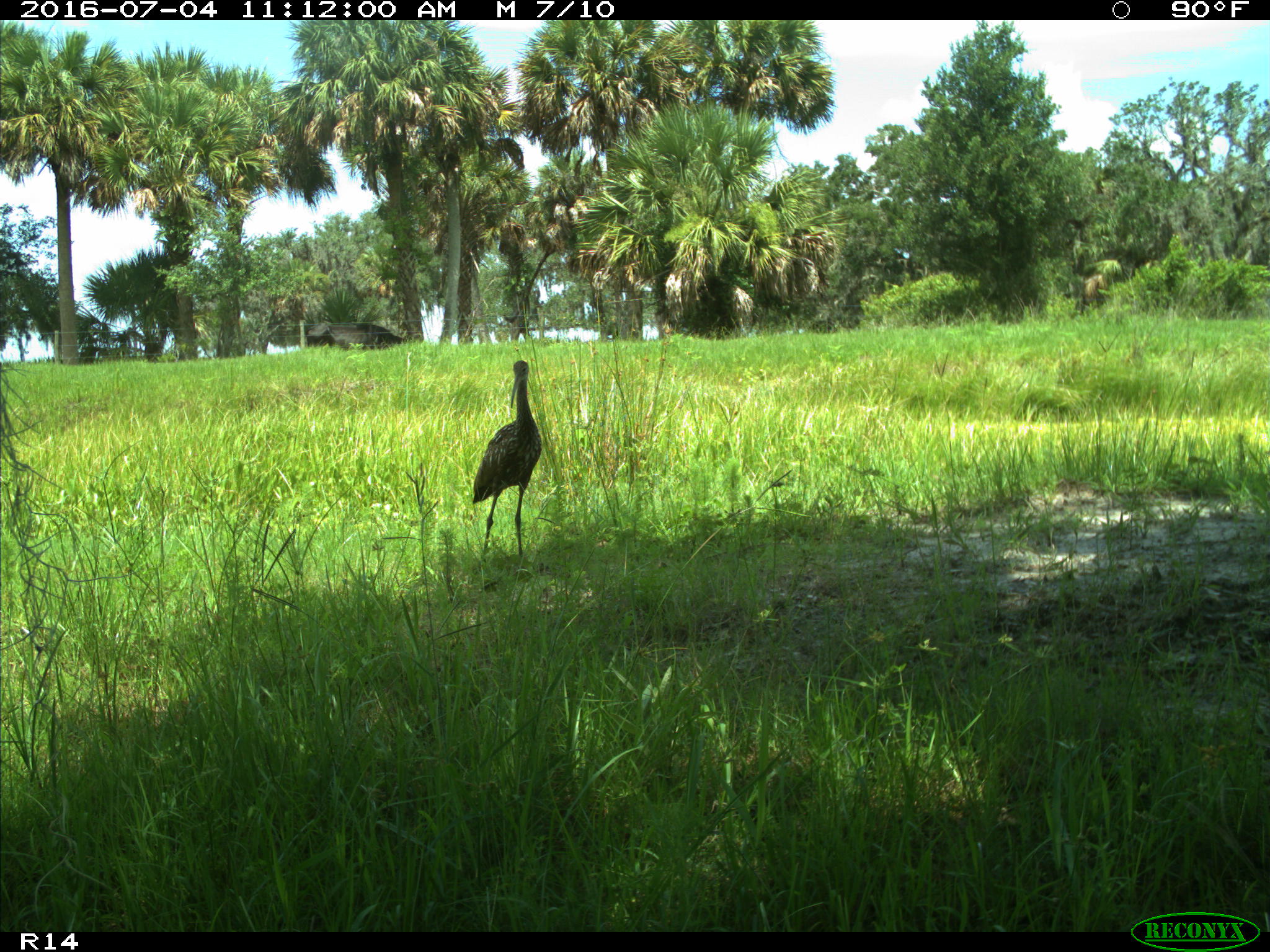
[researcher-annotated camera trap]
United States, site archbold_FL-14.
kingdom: Animalia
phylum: Chordata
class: Aves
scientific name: Aves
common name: birds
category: unidentified bird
Unidentified bird (birds) (Aves).